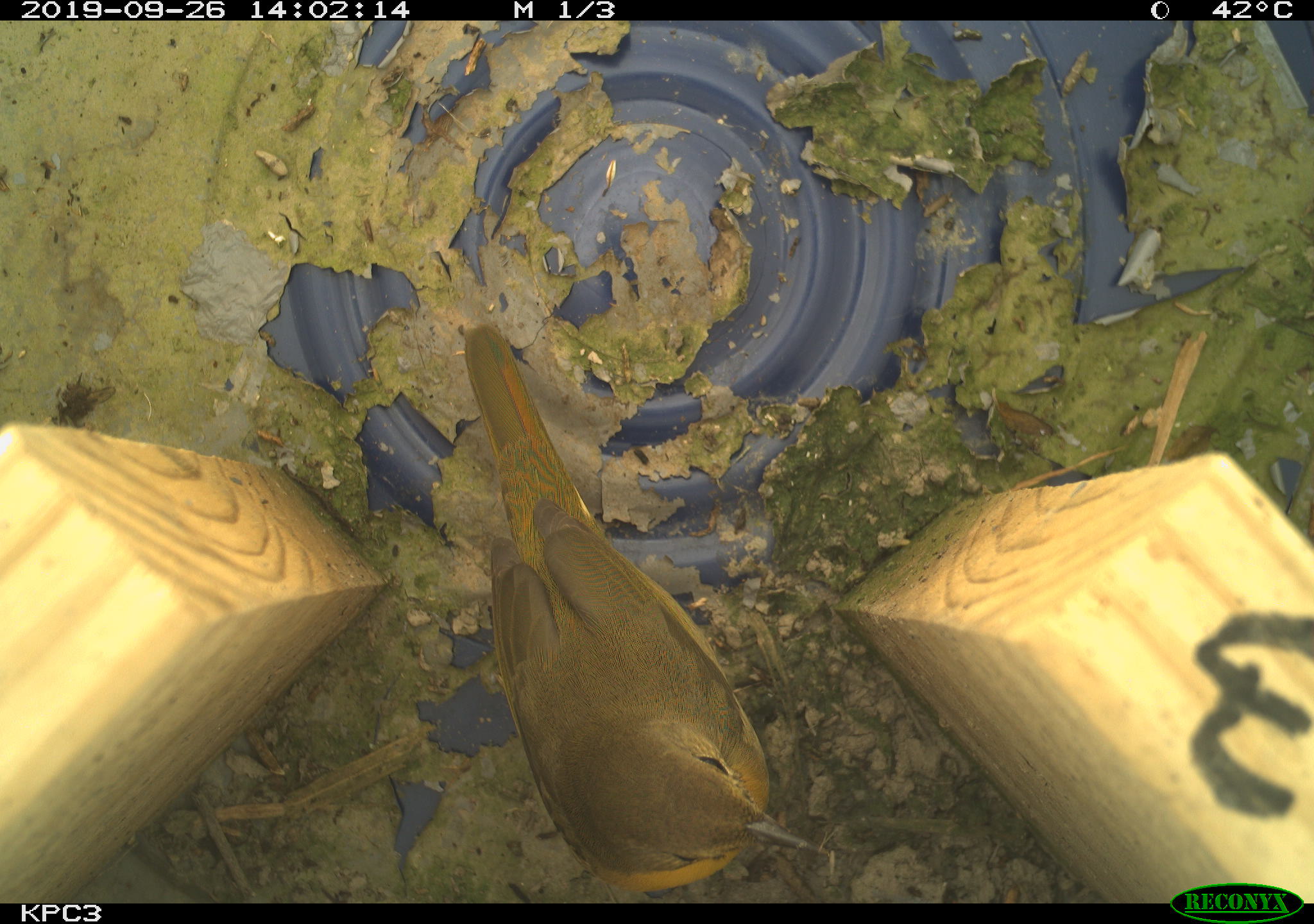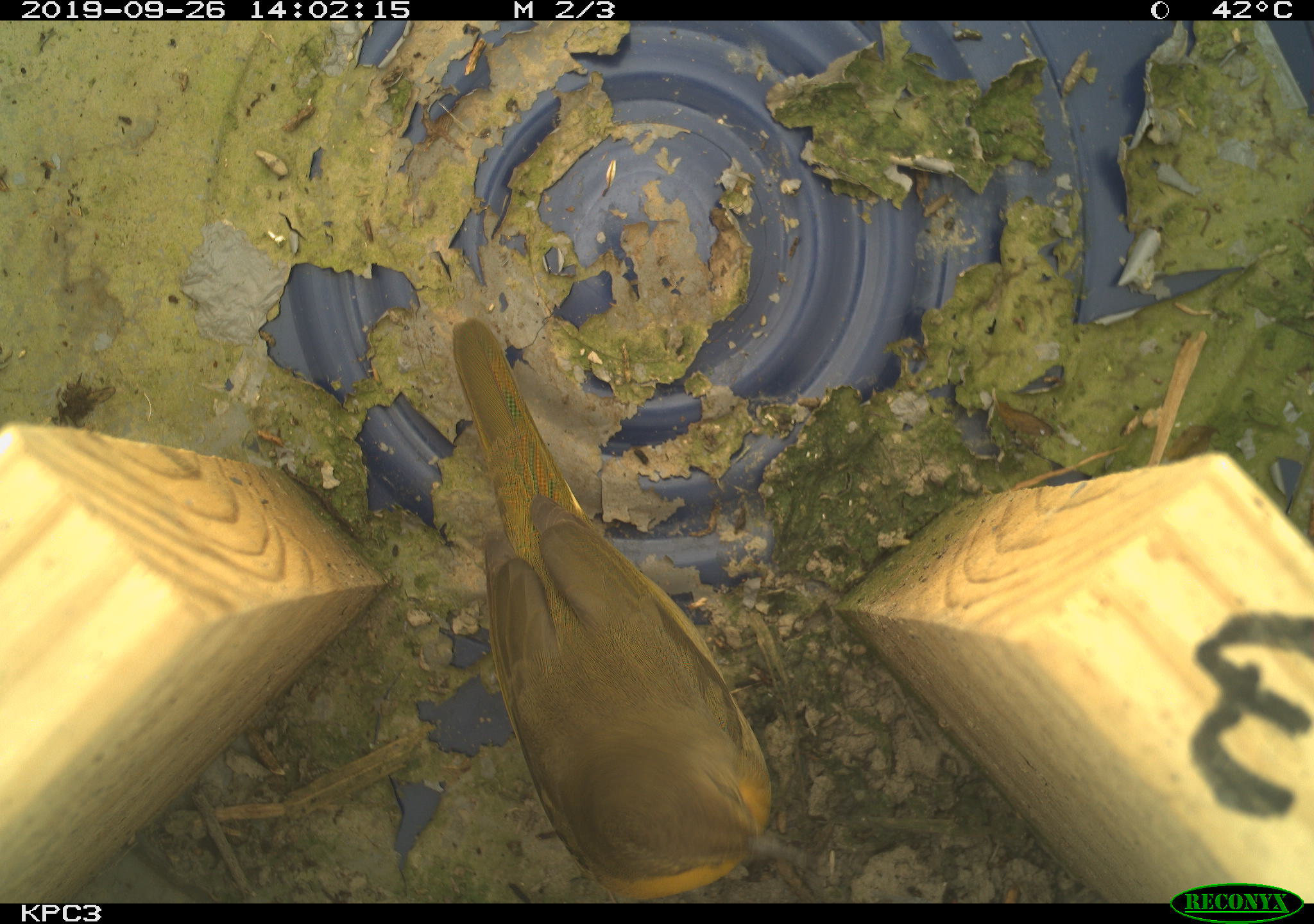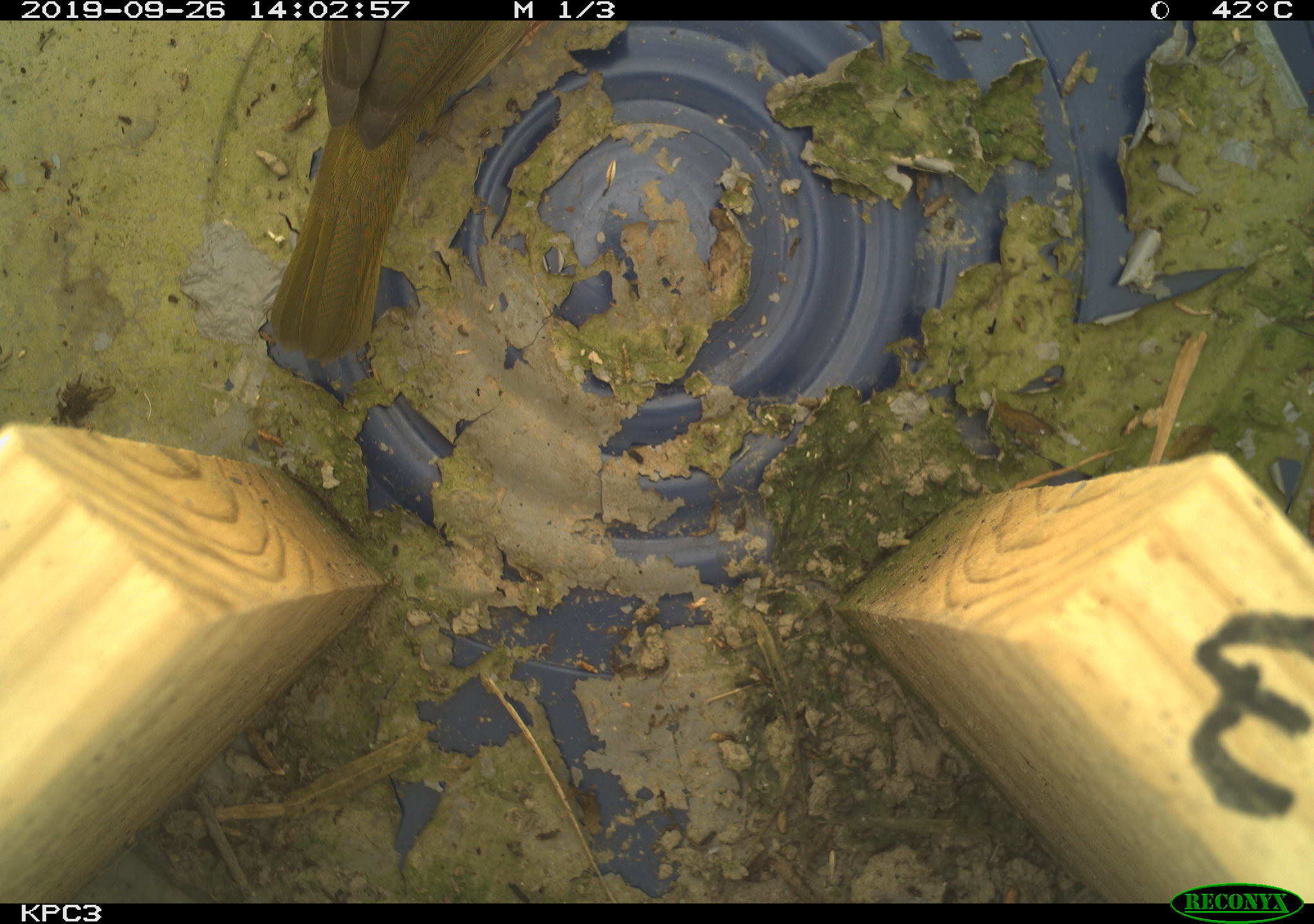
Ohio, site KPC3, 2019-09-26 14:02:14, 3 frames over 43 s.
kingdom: Animalia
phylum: Chordata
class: Aves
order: Passeriformes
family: Parulidae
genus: Geothlypis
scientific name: Geothlypis trichas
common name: common yellowthroat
Common yellowthroat (Geothlypis trichas).